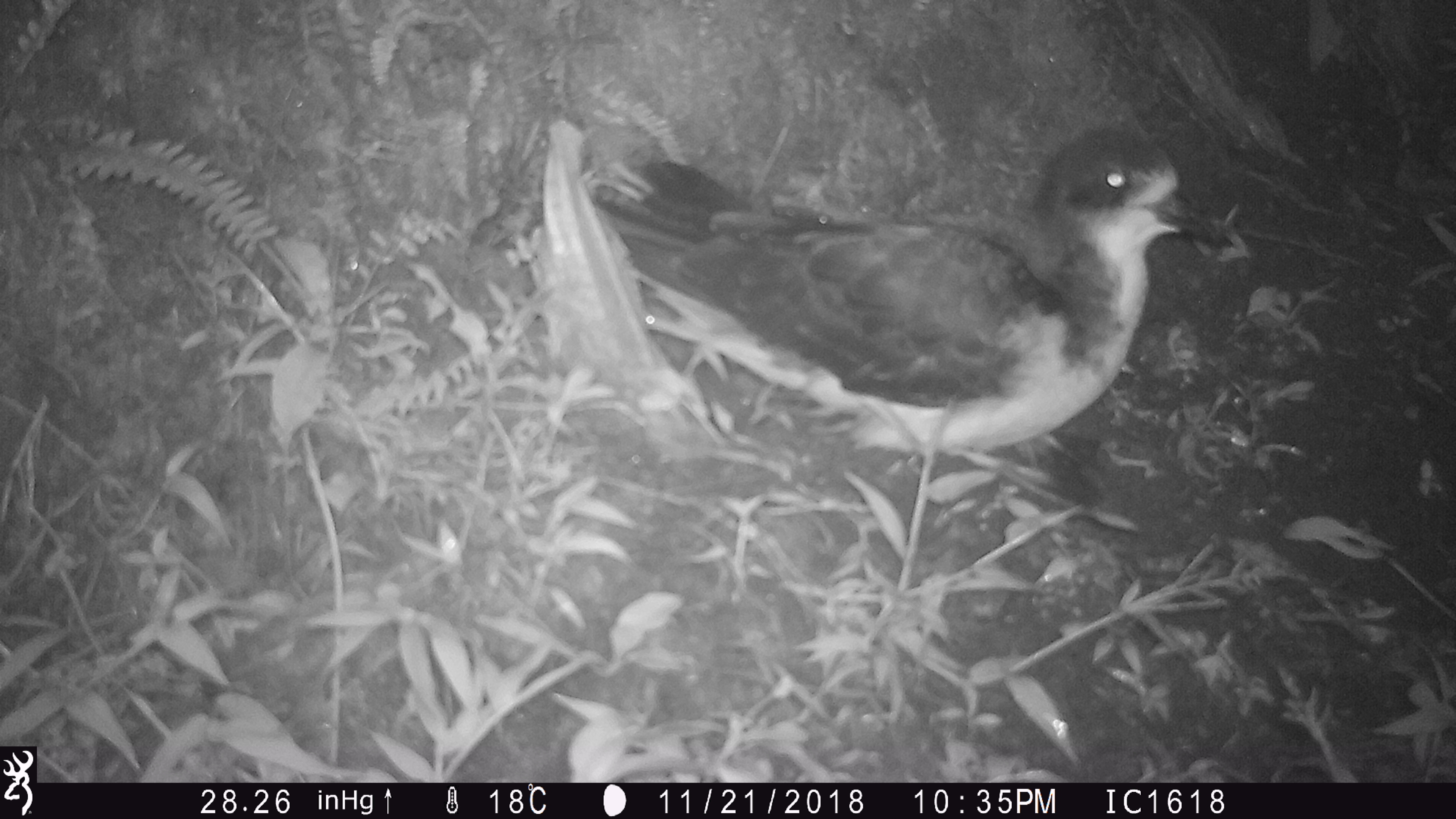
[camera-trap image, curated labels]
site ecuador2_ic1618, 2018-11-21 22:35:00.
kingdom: Animalia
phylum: Chordata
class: Aves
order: Procellariiformes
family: Procellariidae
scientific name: Procellariidae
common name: petrel chick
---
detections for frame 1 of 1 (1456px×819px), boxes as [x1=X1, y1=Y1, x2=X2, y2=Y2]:
petrel chick: [x1=622, y1=125, x2=1193, y2=502]